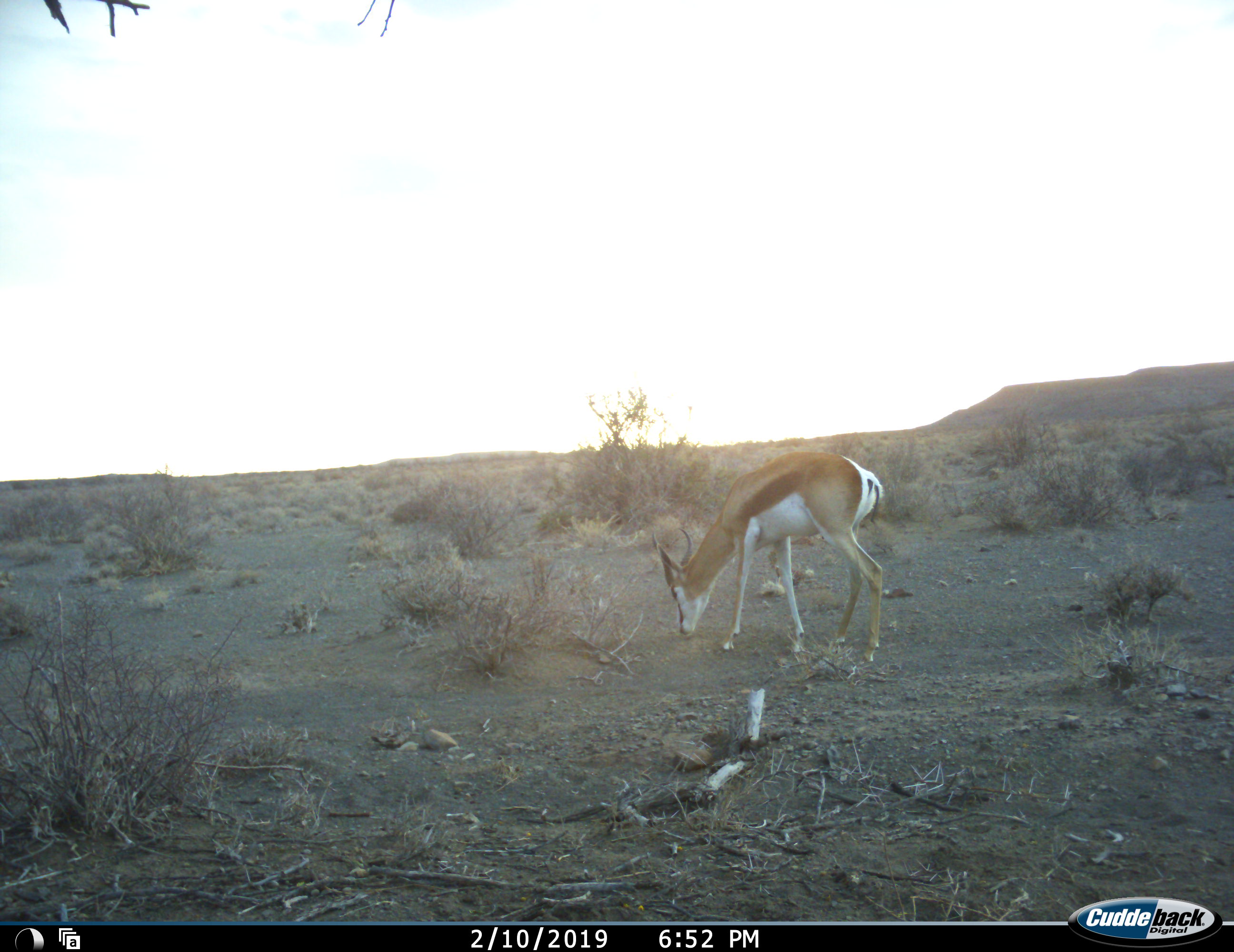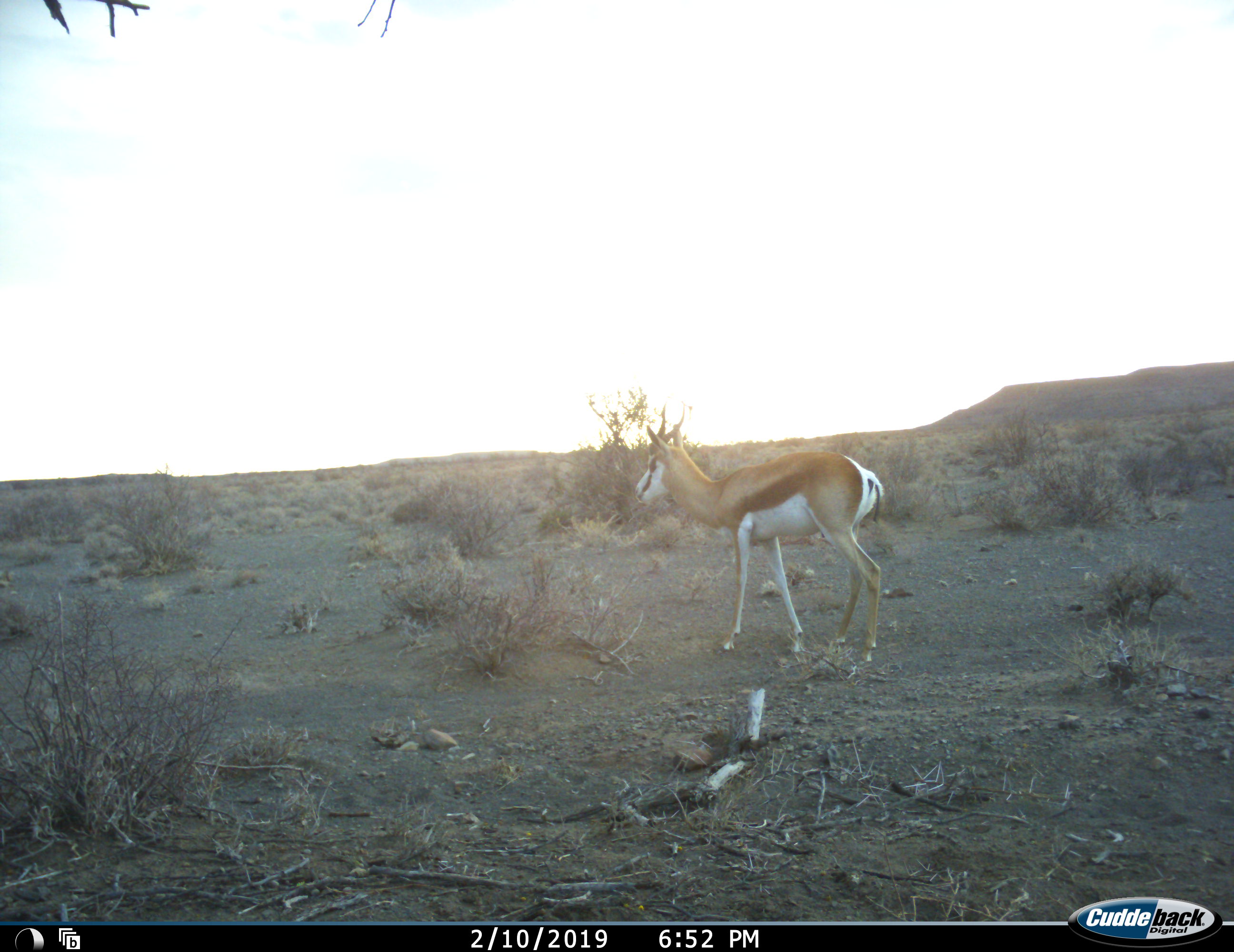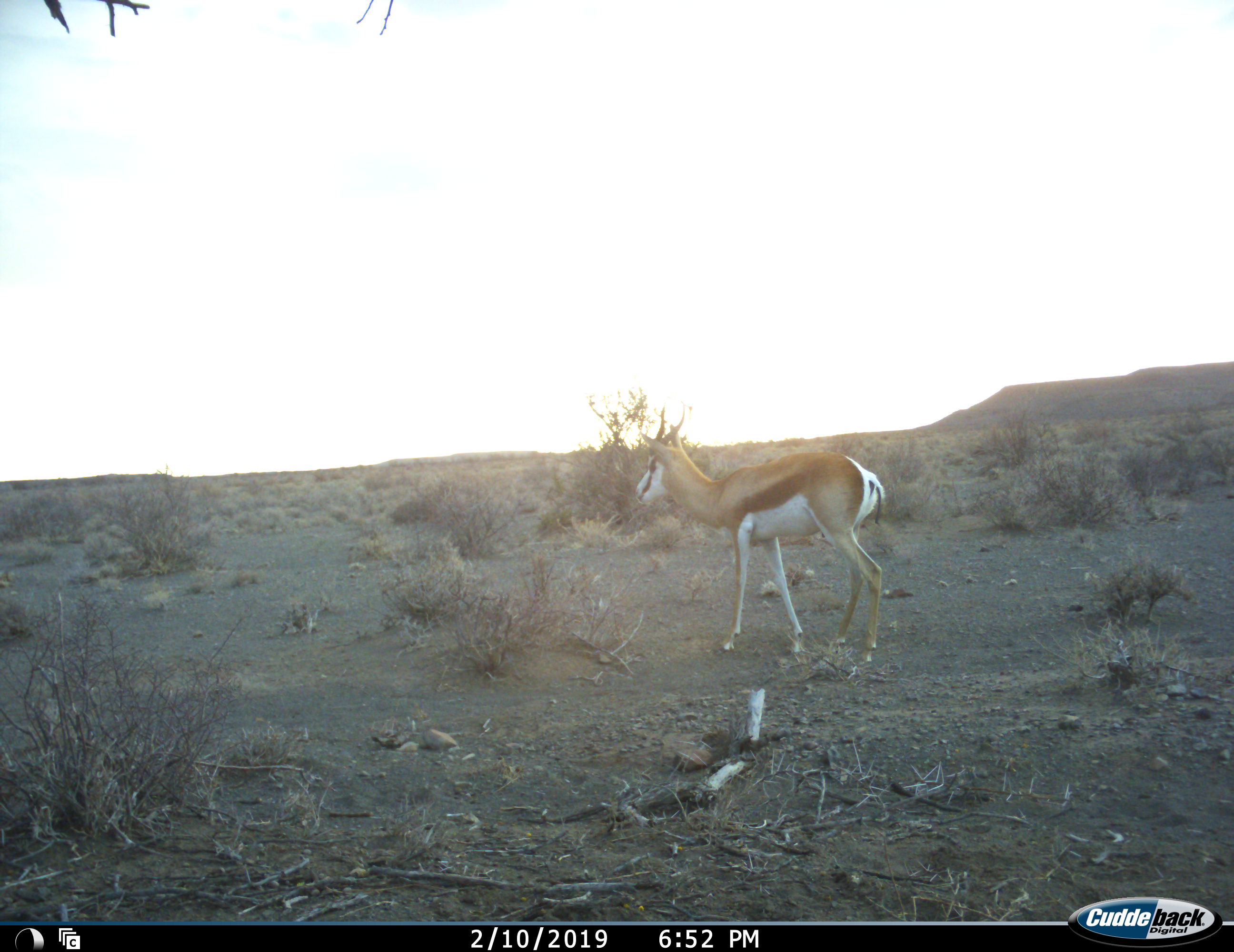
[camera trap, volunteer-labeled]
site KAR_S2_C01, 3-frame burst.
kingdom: Animalia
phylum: Chordata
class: Mammalia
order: Artiodactyla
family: Bovidae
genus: Antidorcas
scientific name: Antidorcas marsupialis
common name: springbok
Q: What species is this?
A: Springbok (Antidorcas marsupialis).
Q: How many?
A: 1.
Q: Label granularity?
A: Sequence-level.